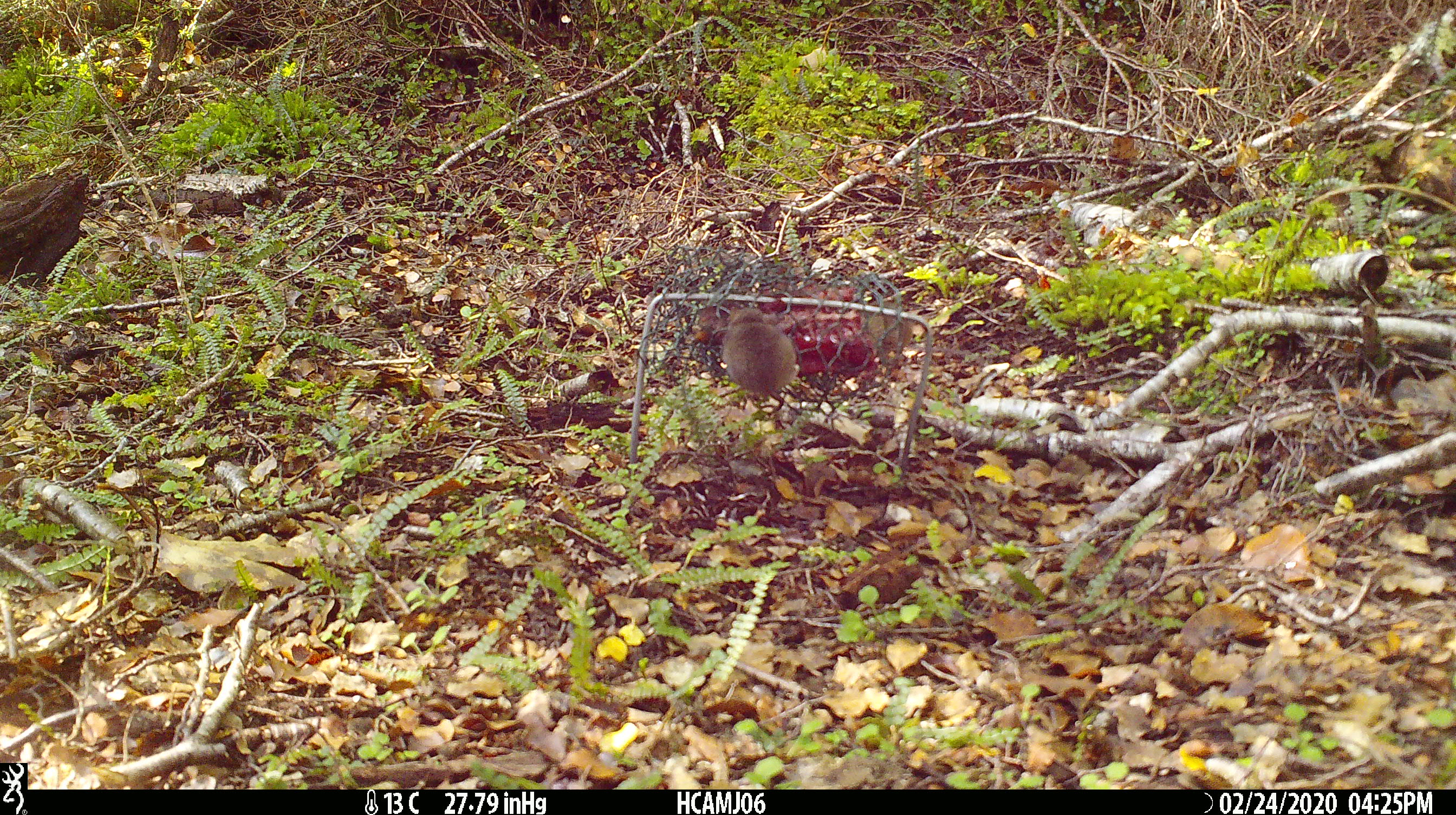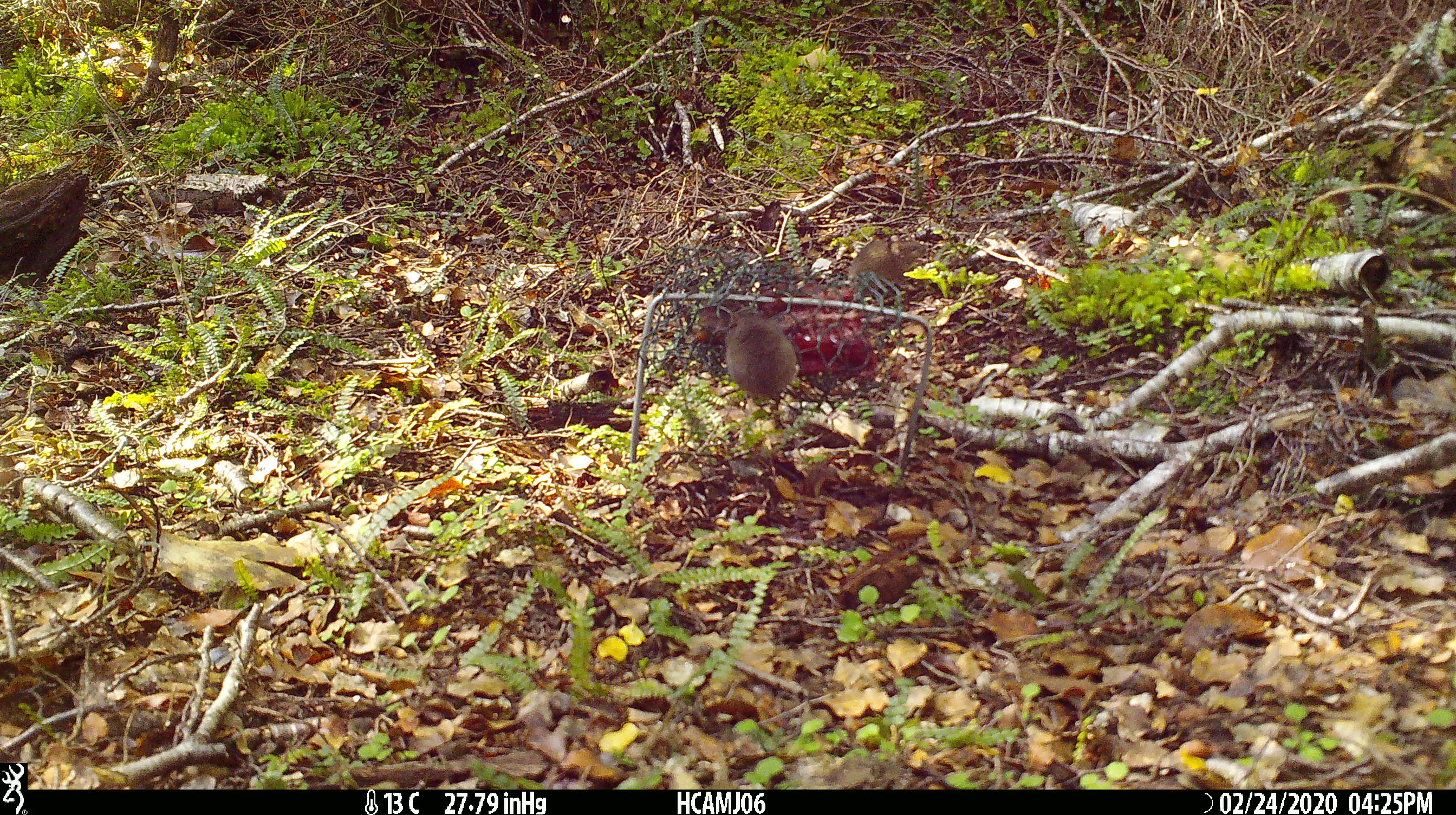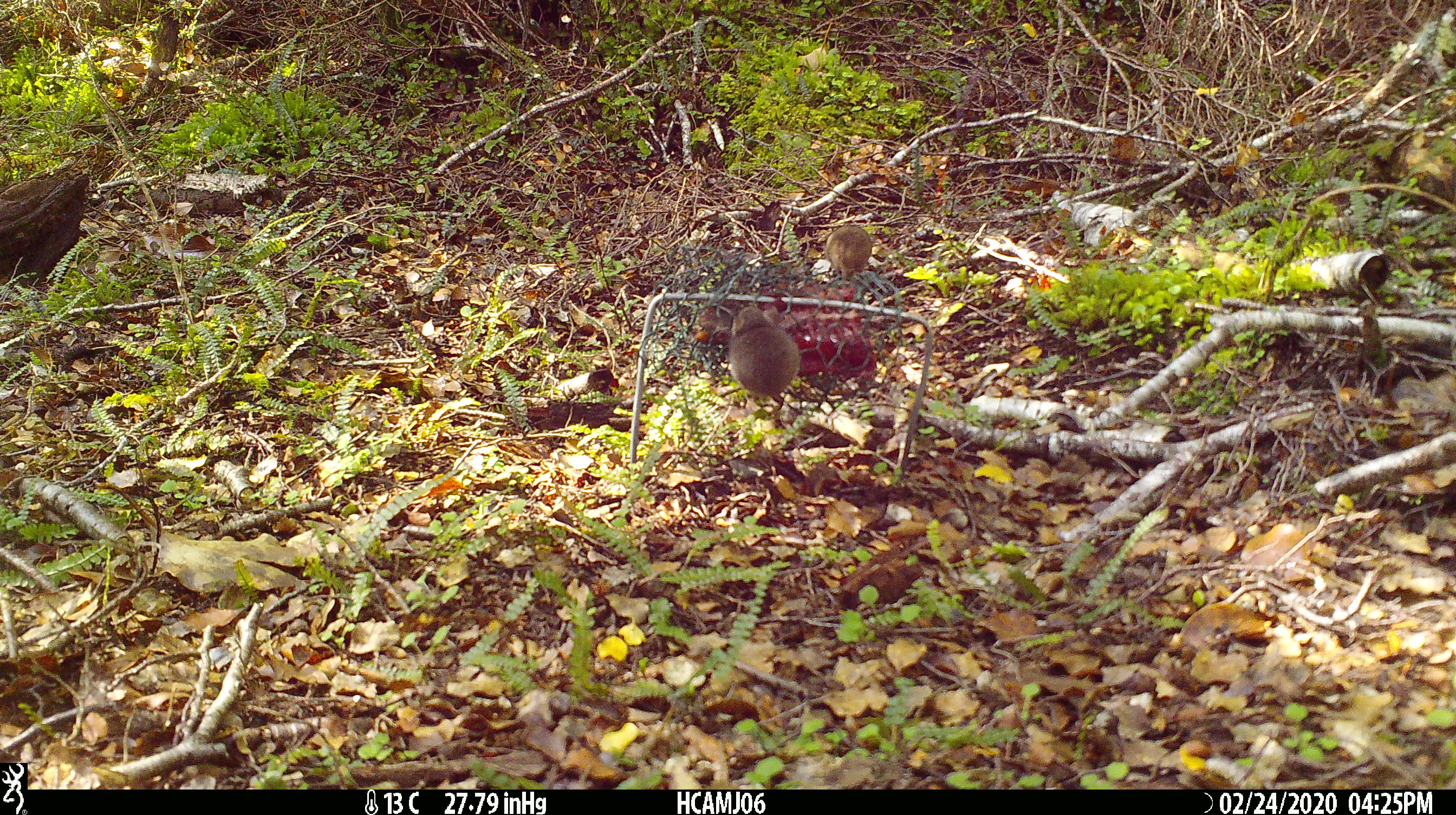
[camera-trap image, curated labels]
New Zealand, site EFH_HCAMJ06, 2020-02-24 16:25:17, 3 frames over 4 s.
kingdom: Animalia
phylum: Chordata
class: Mammalia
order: Rodentia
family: Muridae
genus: Mus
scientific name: Mus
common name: mouse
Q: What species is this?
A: Mouse (Mus).